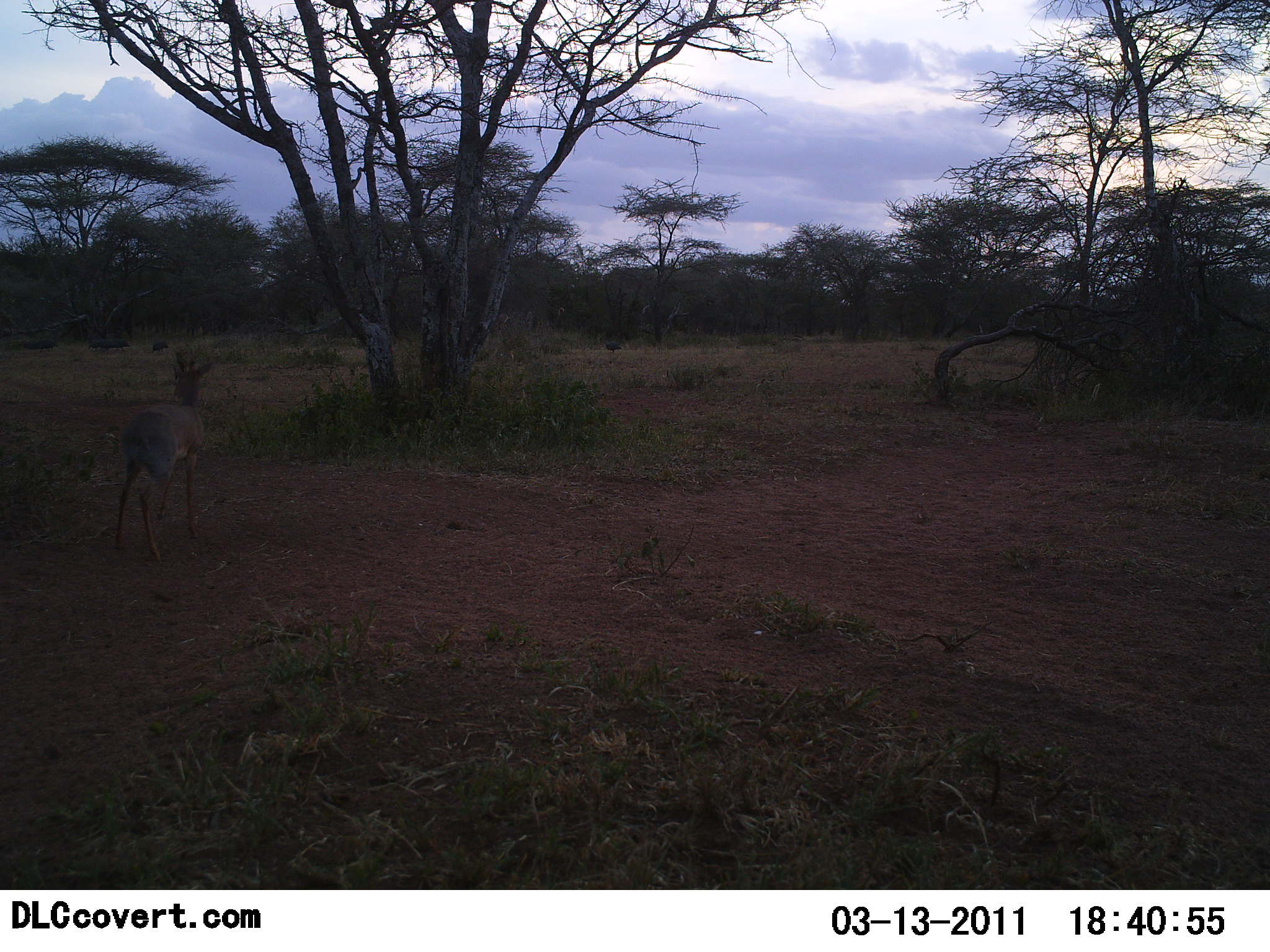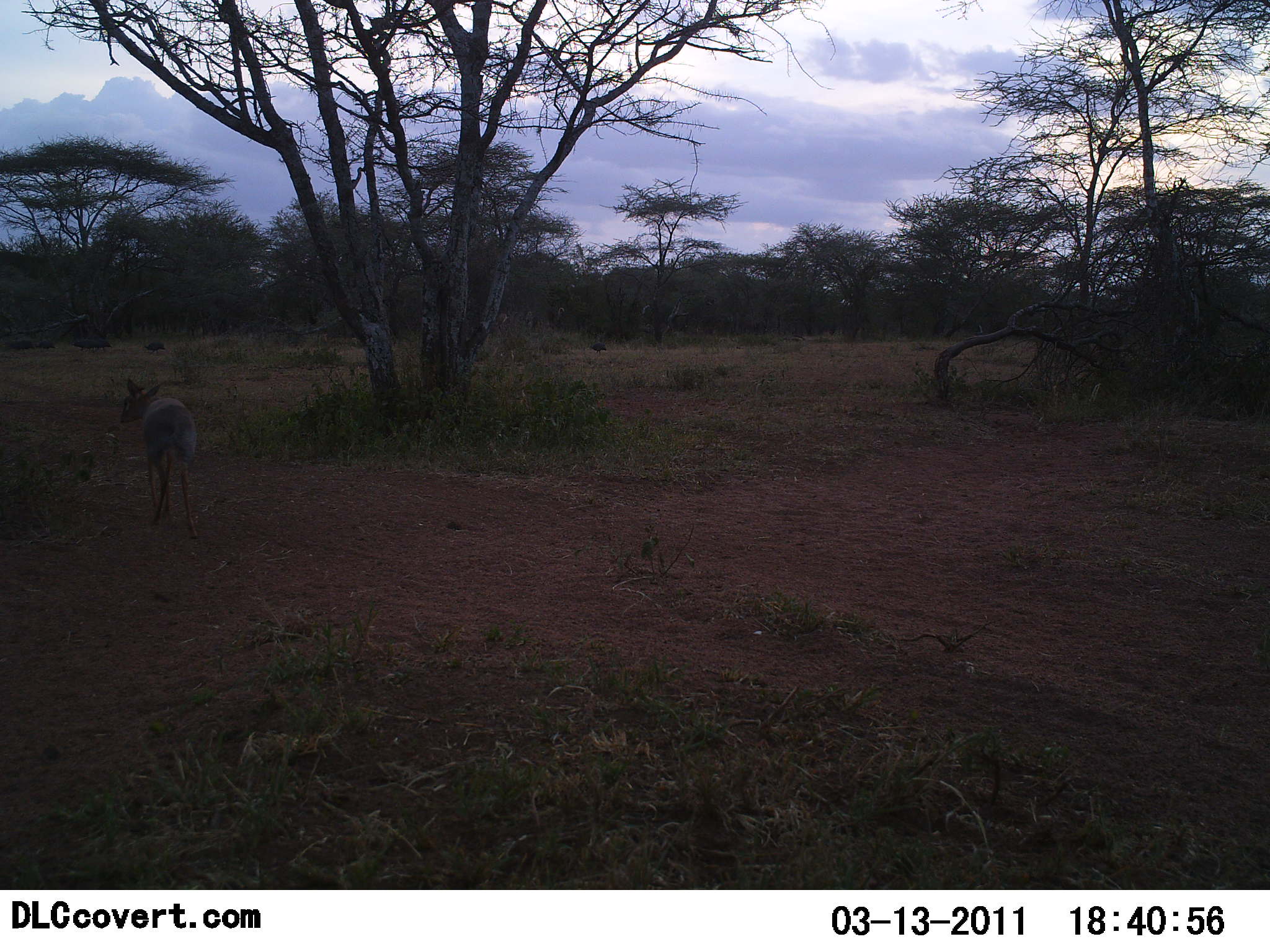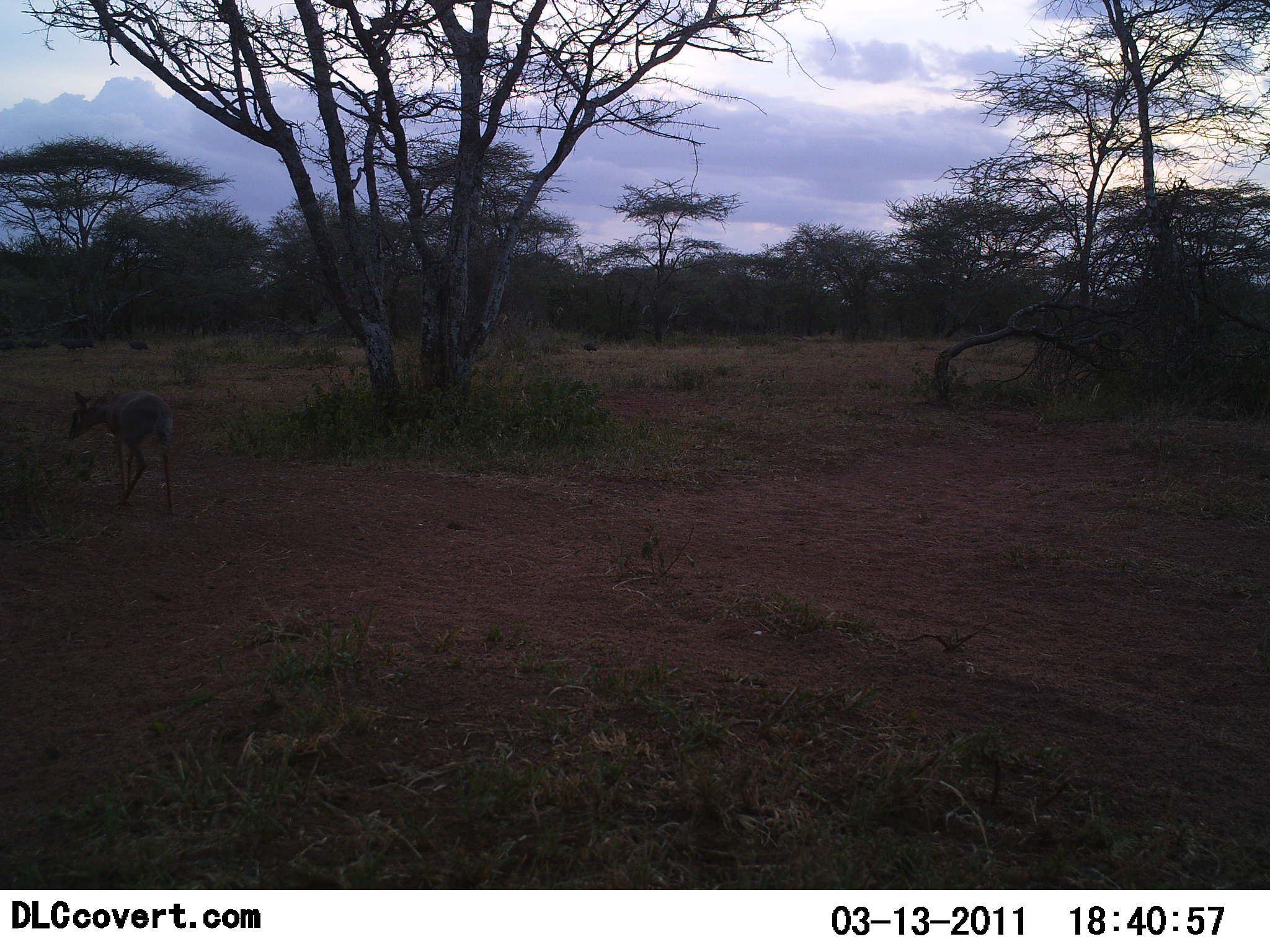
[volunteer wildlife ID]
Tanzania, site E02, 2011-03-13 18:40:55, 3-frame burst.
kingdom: Animalia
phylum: Chordata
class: Mammalia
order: Artiodactyla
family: Bovidae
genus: Madoqua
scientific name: Madoqua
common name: dikdik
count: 1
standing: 17%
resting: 0%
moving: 83%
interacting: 0%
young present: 0%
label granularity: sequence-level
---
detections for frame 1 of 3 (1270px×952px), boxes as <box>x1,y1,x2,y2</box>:
animal: <box>113,349,215,562</box>; <box>21,338,59,352</box>; <box>88,338,112,352</box>; <box>111,339,130,353</box>; <box>150,340,169,351</box>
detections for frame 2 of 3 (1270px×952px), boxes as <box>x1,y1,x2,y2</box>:
animal: <box>119,377,199,539</box>; <box>70,338,98,352</box>; <box>4,339,34,351</box>; <box>94,336,111,352</box>; <box>35,339,56,351</box>; <box>143,341,164,353</box>; <box>588,340,606,353</box>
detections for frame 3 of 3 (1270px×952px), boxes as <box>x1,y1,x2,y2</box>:
animal: <box>68,388,176,523</box>; <box>19,338,50,354</box>; <box>58,337,85,354</box>; <box>126,340,148,353</box>; <box>0,339,19,351</box>; <box>582,342,597,353</box>; <box>82,336,95,348</box>